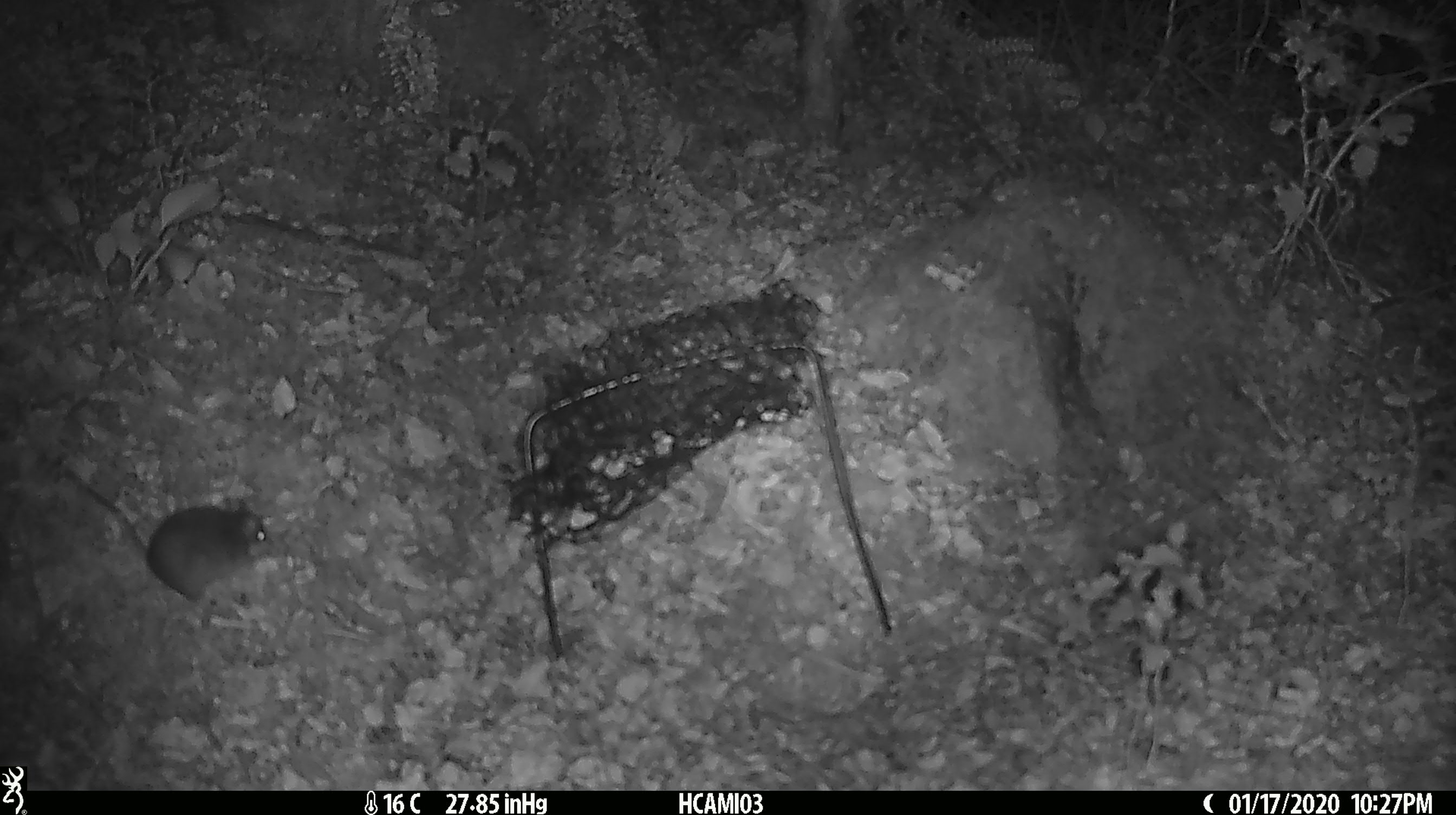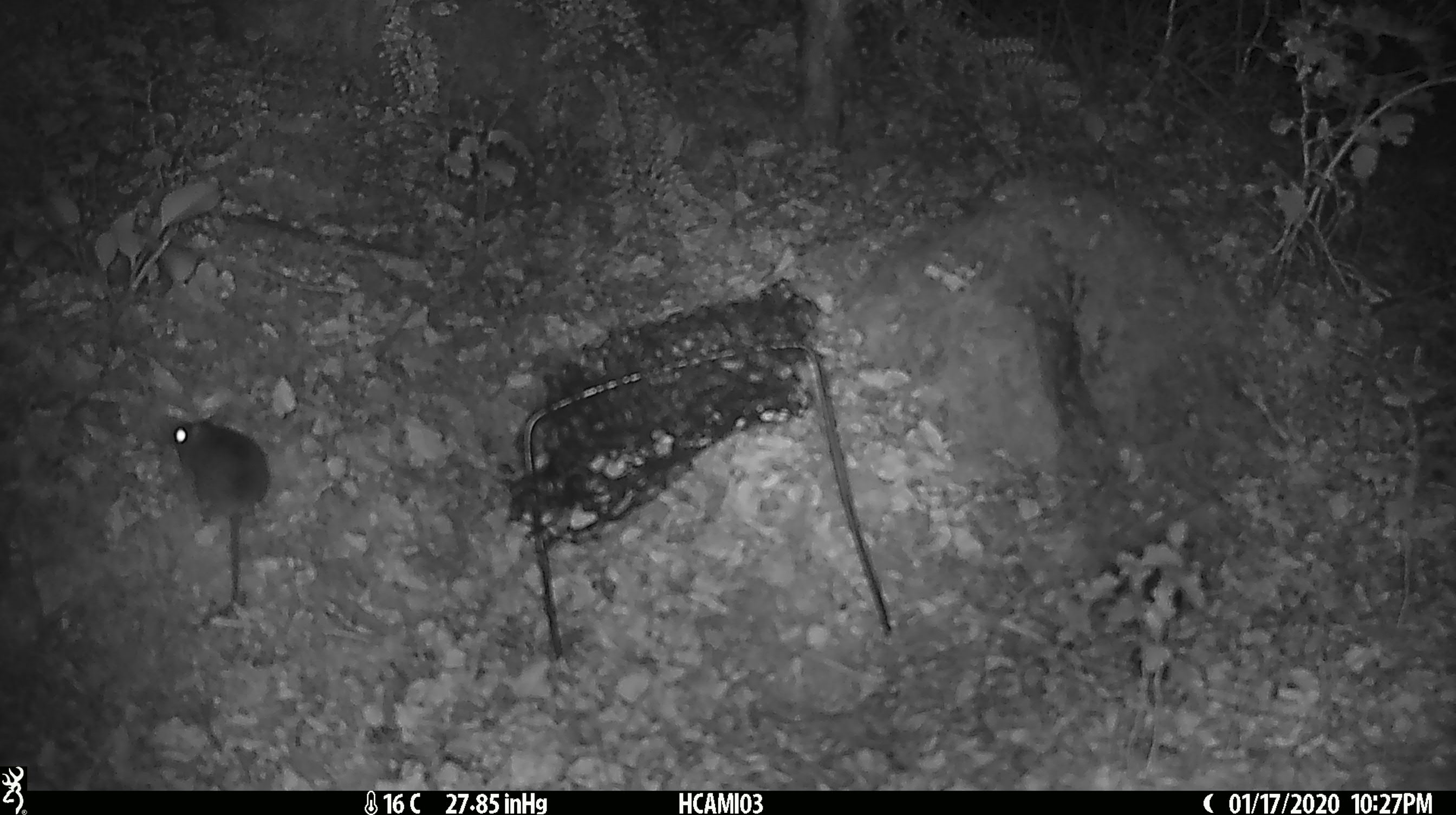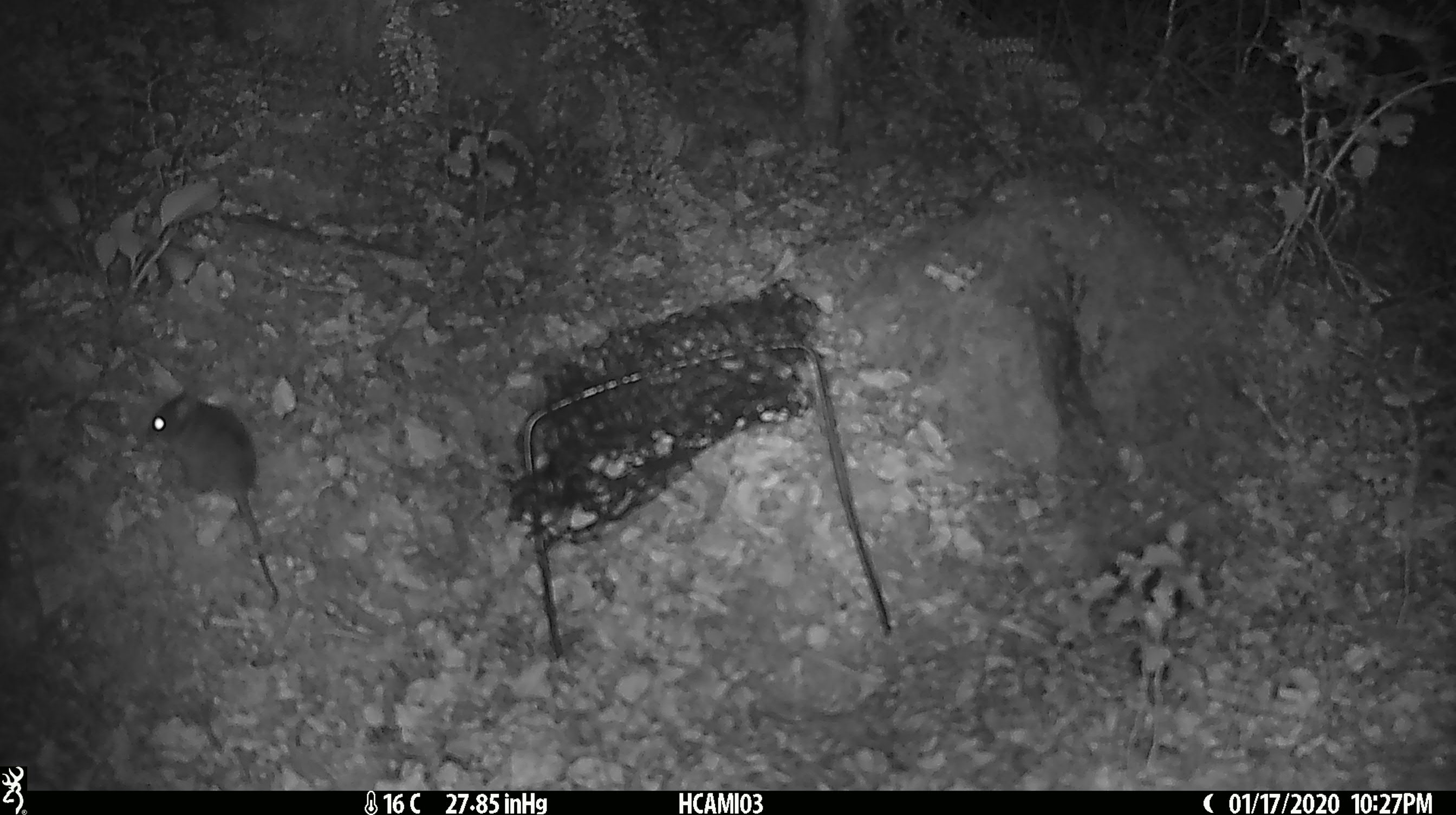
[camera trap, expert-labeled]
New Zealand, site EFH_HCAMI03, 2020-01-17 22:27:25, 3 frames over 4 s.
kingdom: Animalia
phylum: Chordata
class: Mammalia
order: Rodentia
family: Muridae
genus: Mus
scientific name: Mus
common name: mouse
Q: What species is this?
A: Mouse (Mus).